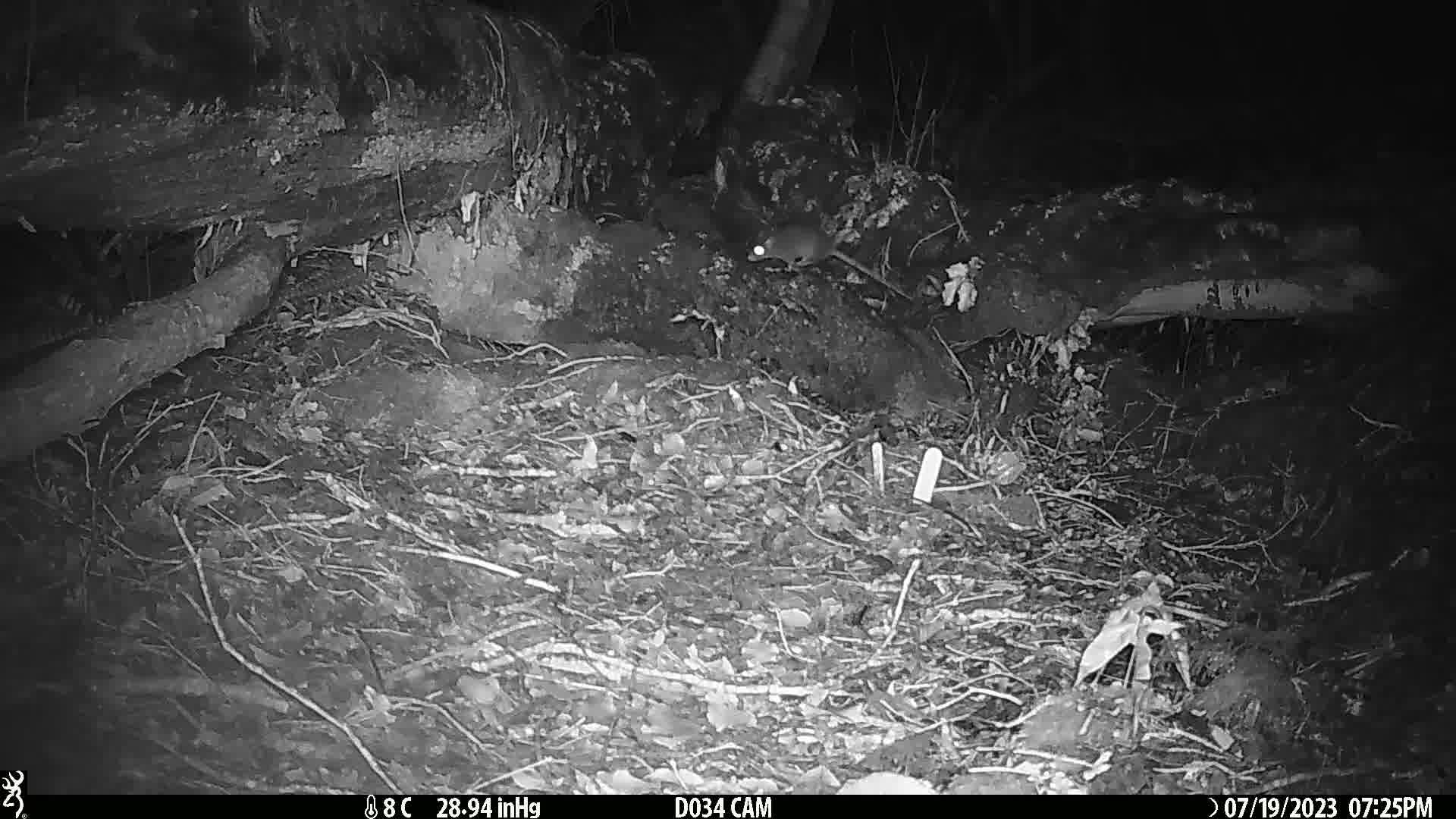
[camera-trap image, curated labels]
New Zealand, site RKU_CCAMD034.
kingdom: Animalia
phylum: Chordata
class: Mammalia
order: Rodentia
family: Muridae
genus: Rattus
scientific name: Rattus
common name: rat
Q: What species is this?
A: Rat (Rattus).